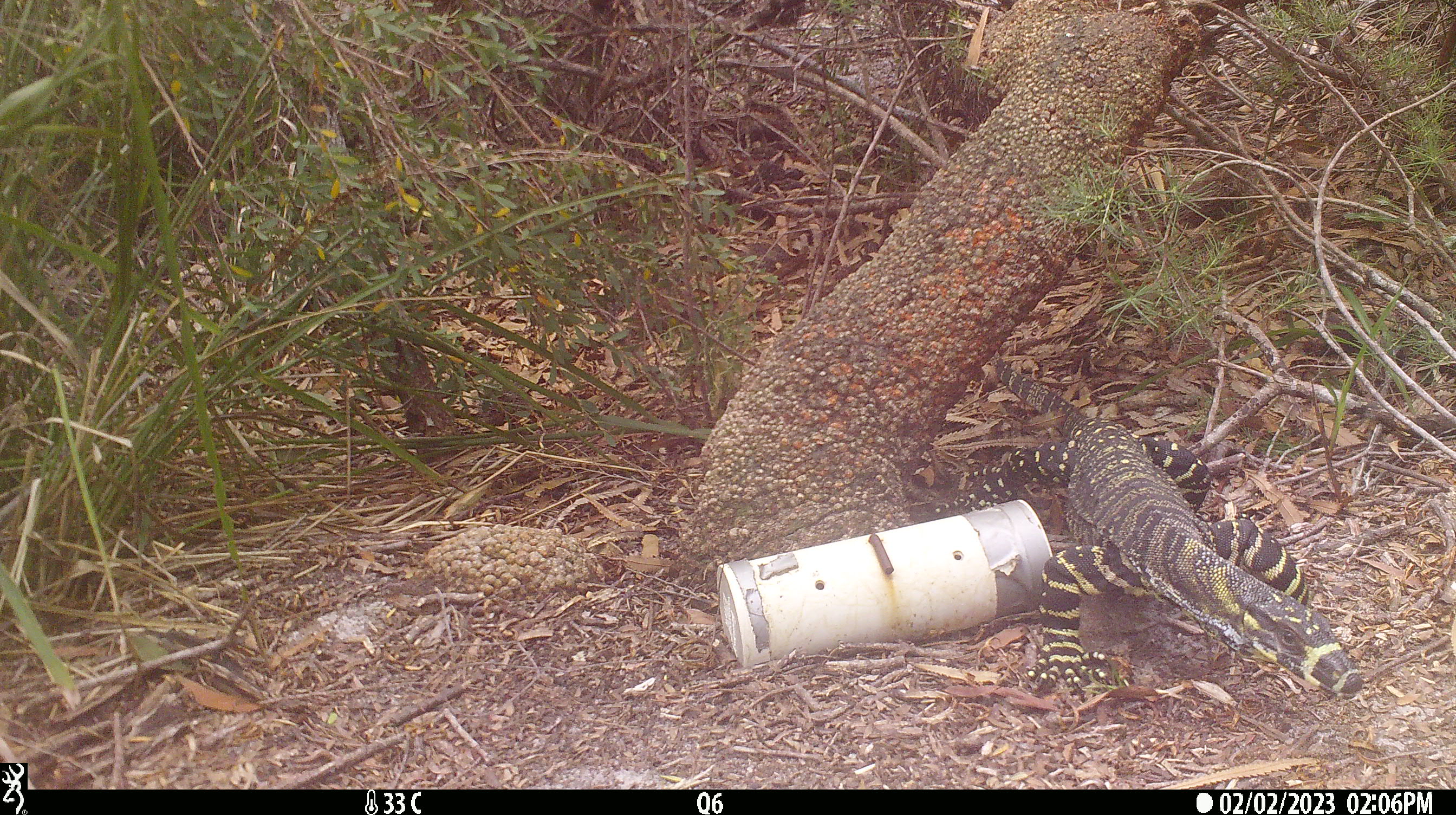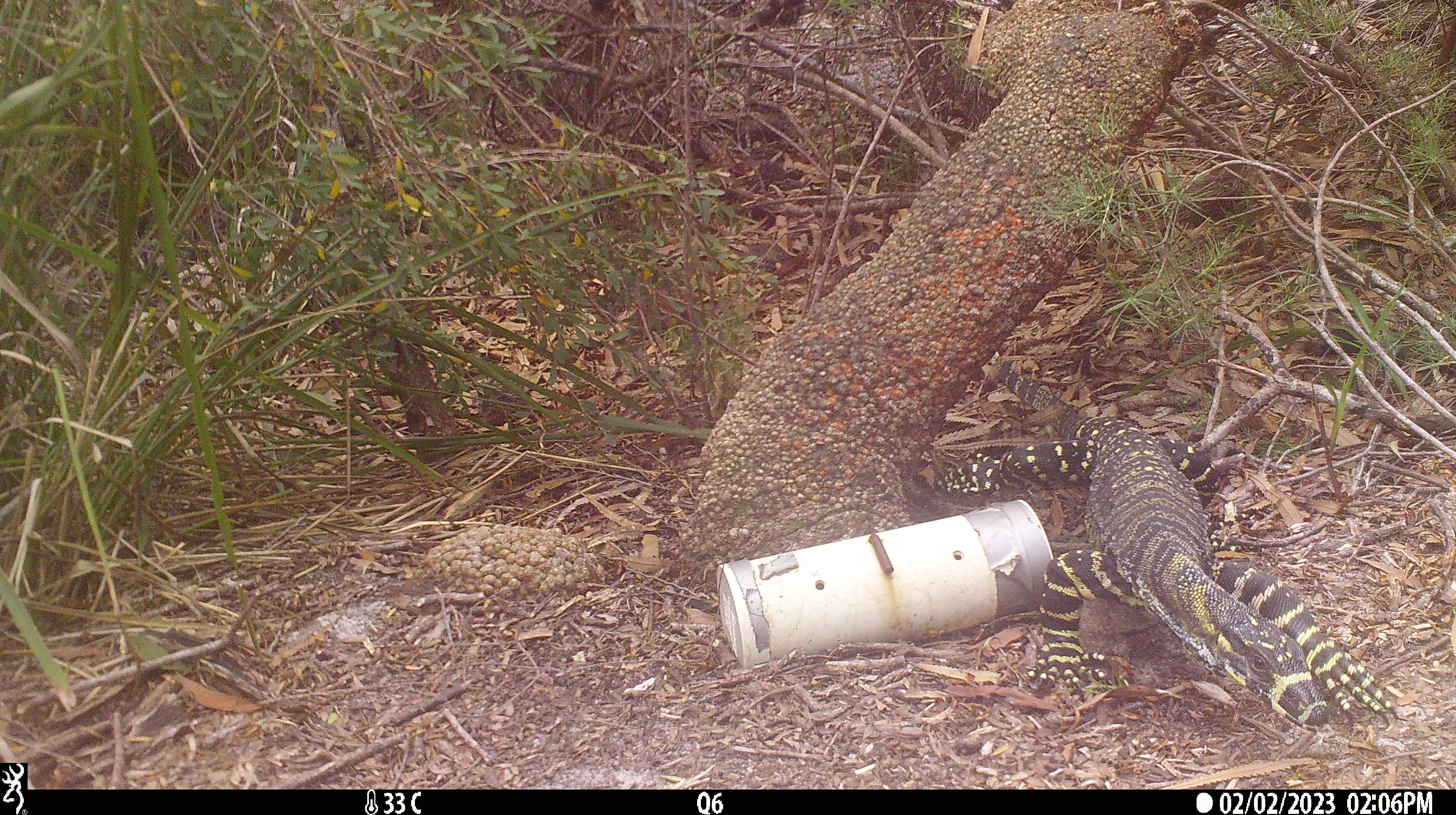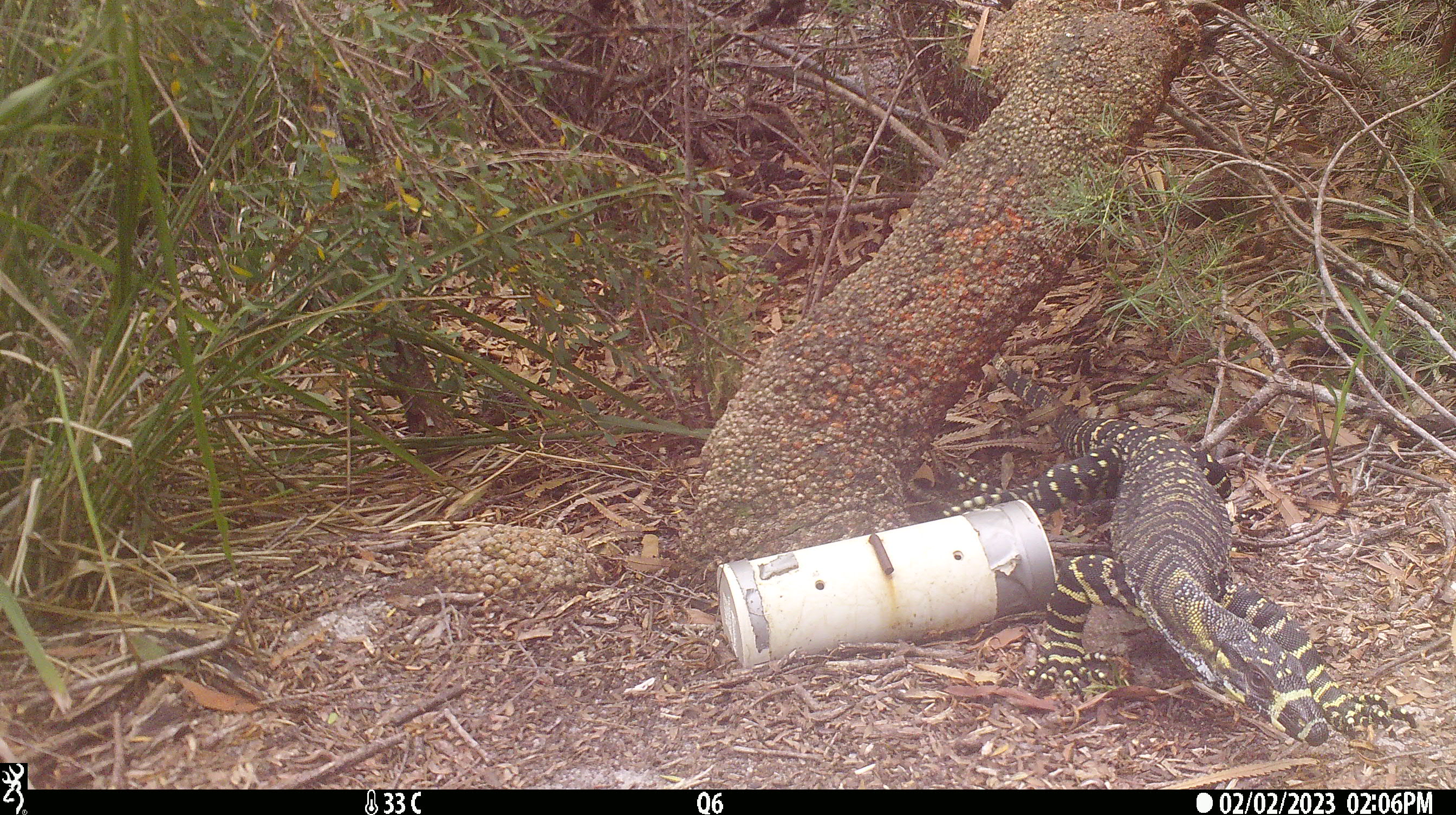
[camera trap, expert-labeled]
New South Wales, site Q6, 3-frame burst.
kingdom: Animalia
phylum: Chordata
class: Reptilia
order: Squamata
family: Varanidae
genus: Varanus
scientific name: Varanus varius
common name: lace monitor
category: goanna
Goanna (lace monitor) (Varanus varius).